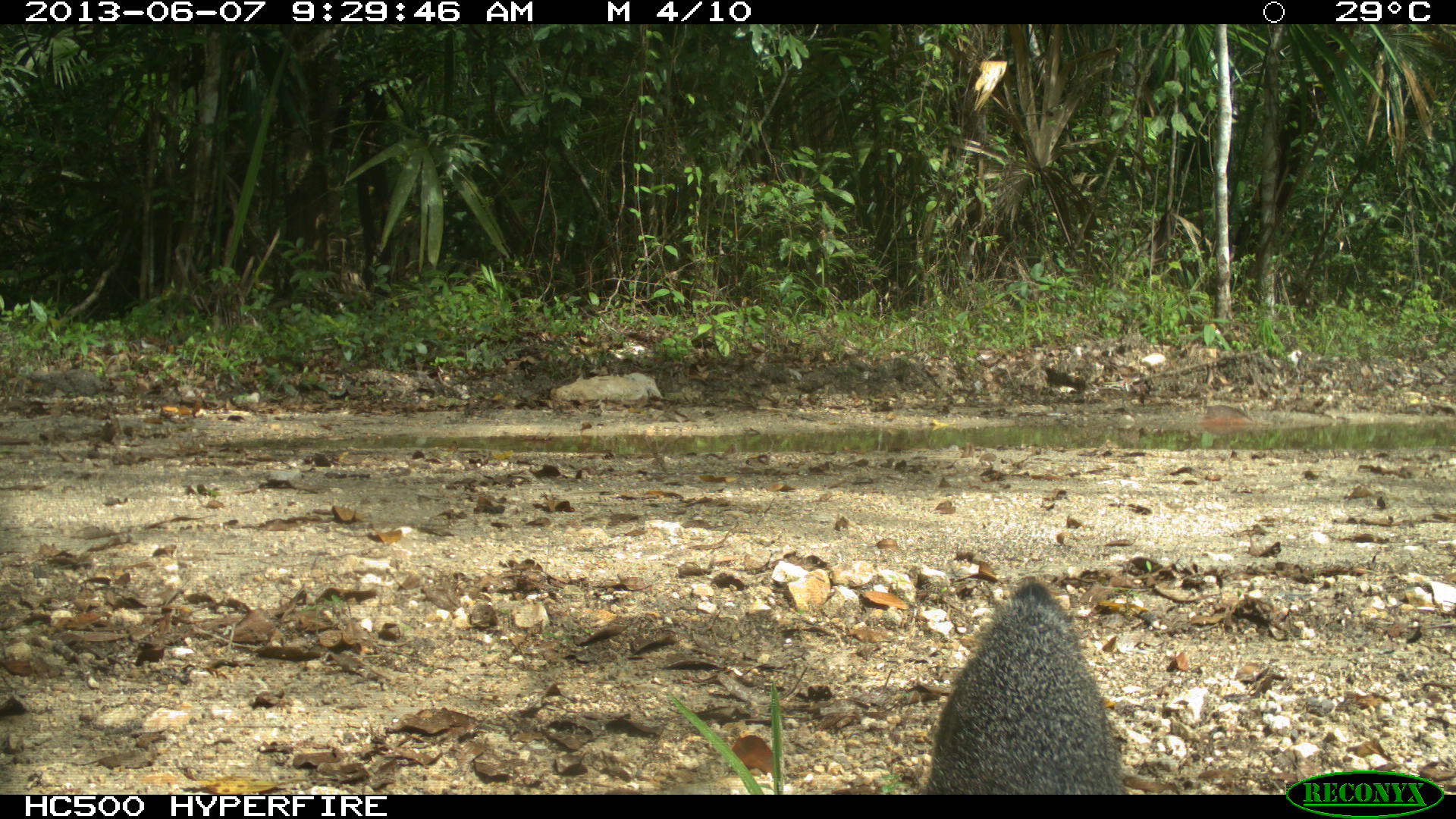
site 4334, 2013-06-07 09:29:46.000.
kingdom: Animalia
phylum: Chordata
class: Mammalia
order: Carnivora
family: Canidae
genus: Urocyon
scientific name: Urocyon cinereoargenteus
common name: gray fox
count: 1